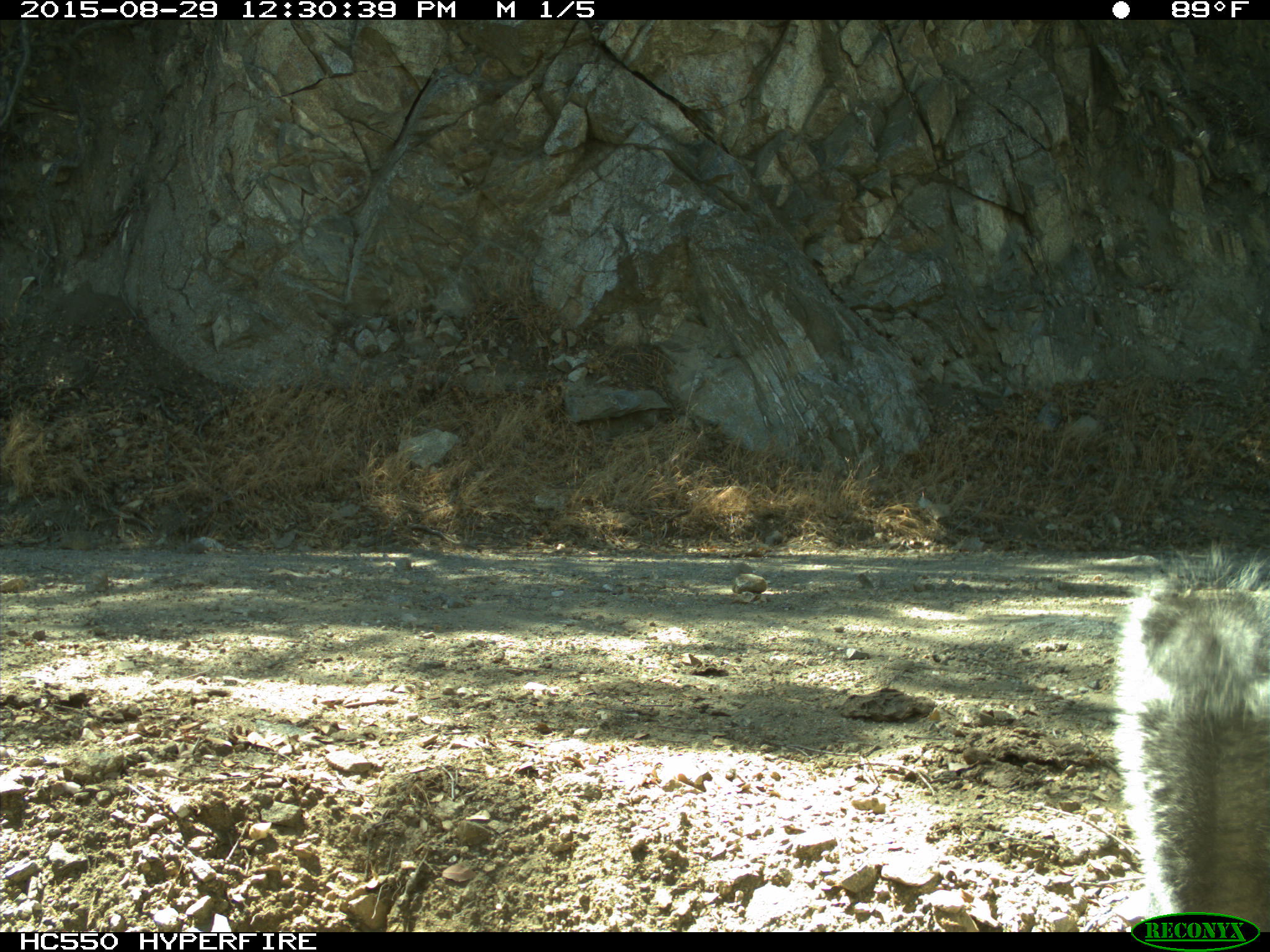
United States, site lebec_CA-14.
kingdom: Animalia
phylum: Chordata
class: Mammalia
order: Rodentia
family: Sciuridae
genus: Sciurus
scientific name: Sciurus carolinensis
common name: eastern gray squirrel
Sciurus carolinensis (eastern gray squirrel).